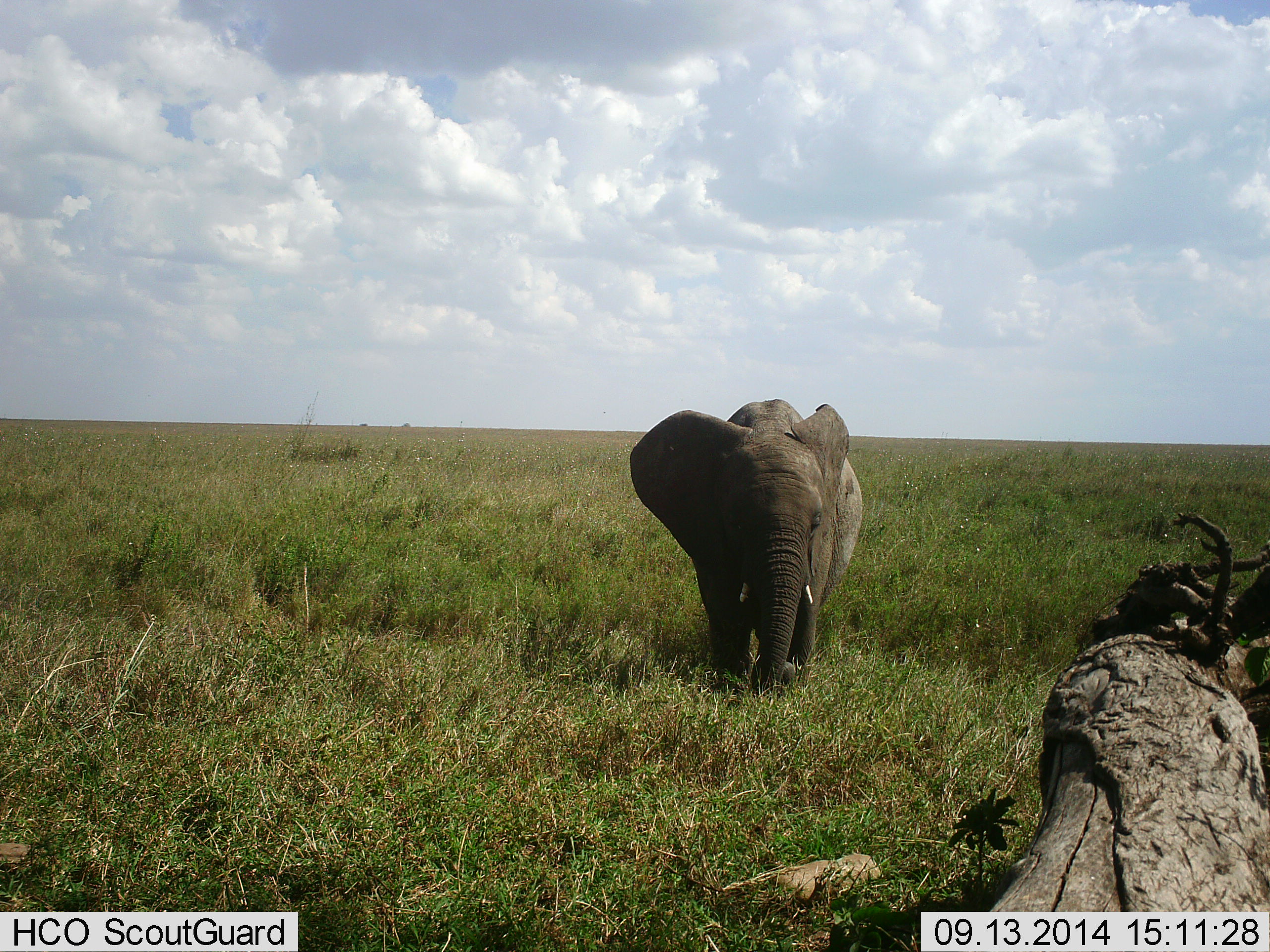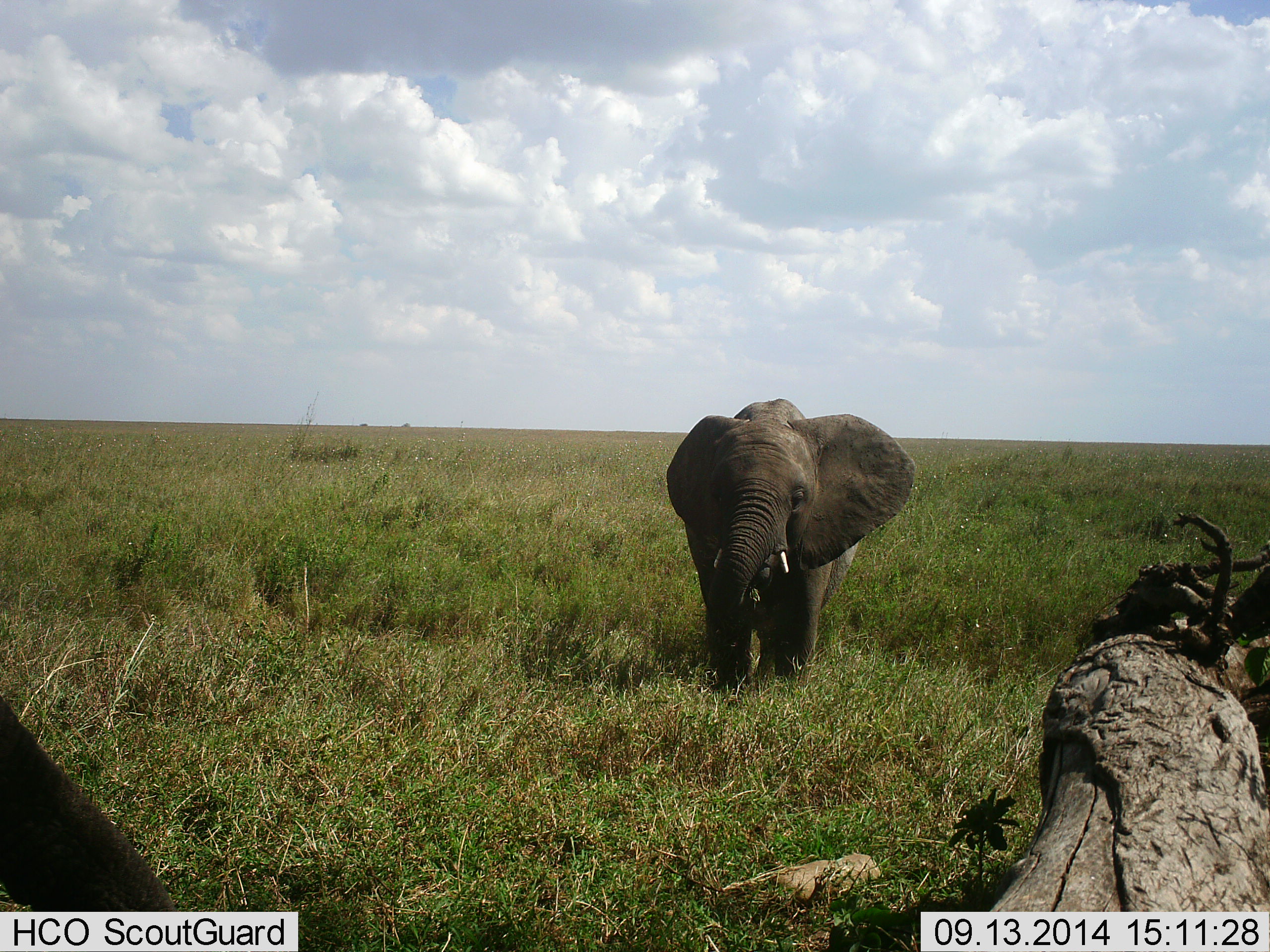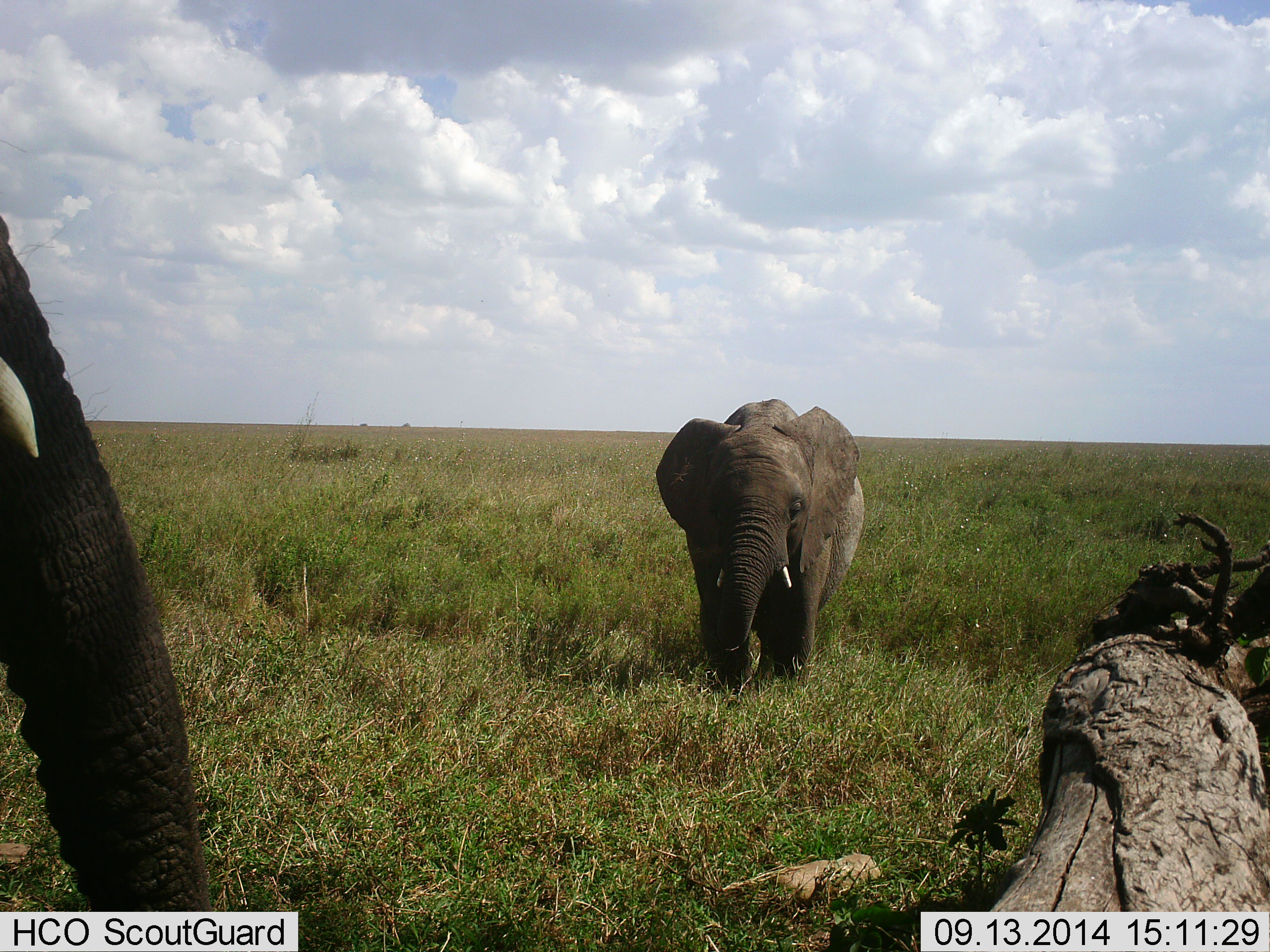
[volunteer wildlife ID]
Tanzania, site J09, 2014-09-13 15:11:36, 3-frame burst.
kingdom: Animalia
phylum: Chordata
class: Mammalia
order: Proboscidea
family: Elephantidae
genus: Loxodonta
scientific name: Loxodonta africana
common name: african bush elephant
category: elephant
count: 2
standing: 40%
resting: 10%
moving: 50%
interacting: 0%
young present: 30%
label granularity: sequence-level